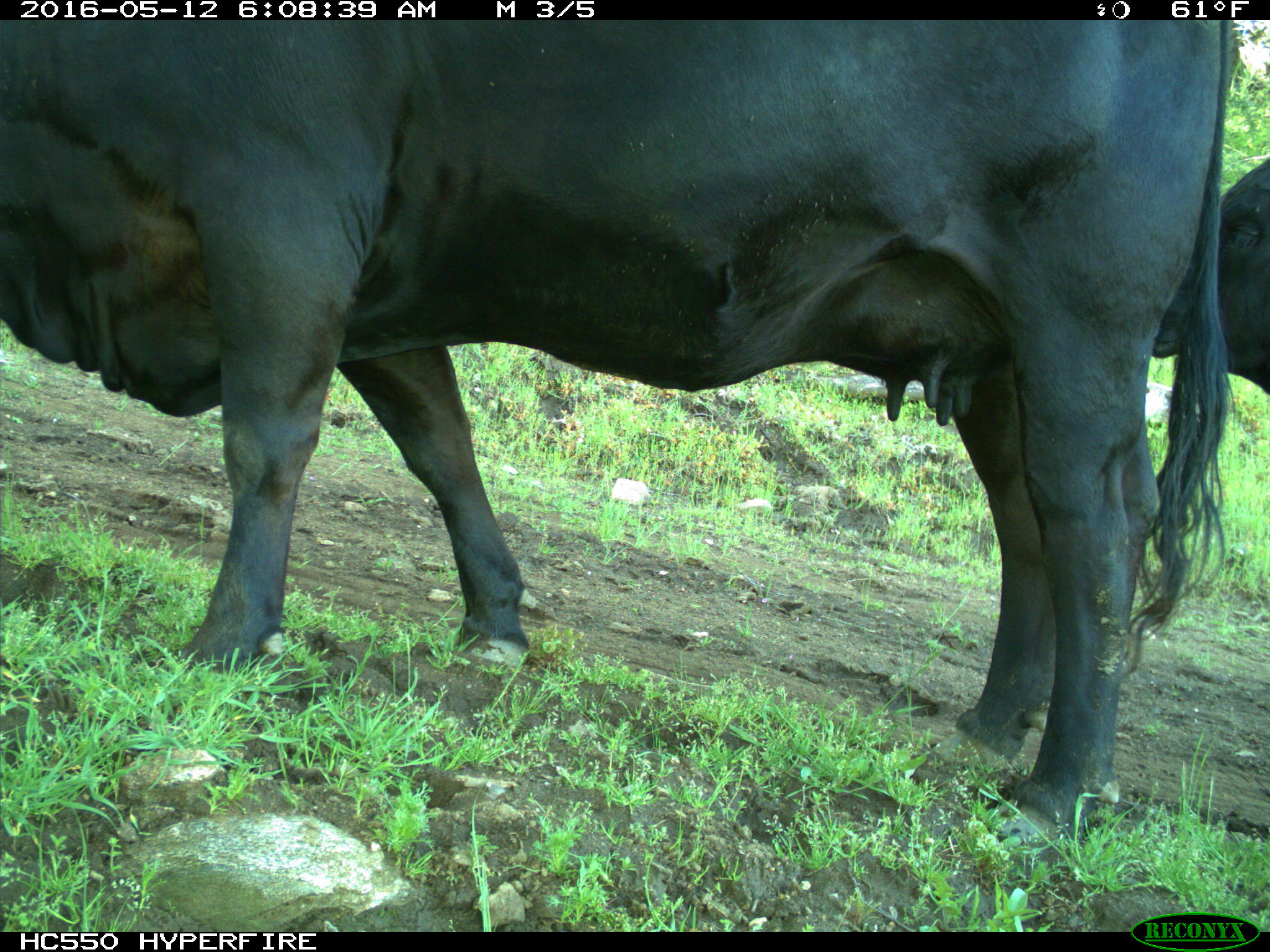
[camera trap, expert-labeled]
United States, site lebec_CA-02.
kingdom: Animalia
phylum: Chordata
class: Mammalia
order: Artiodactyla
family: Bovidae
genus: Bos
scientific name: Bos taurus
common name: domestic cow